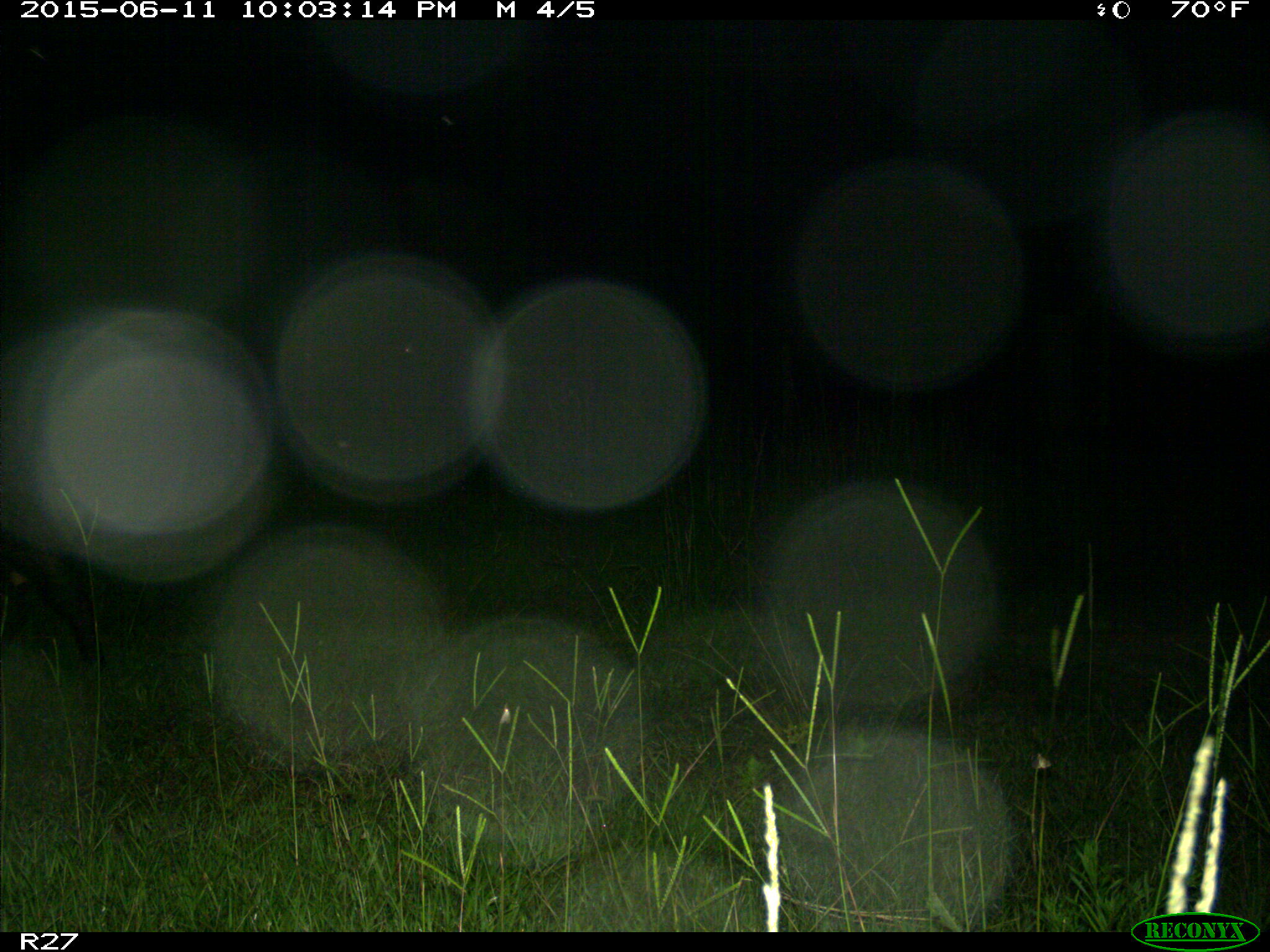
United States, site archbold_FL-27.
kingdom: Animalia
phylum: Chordata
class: Mammalia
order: Artiodactyla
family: Suidae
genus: Sus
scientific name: Sus scrofa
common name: wild boar